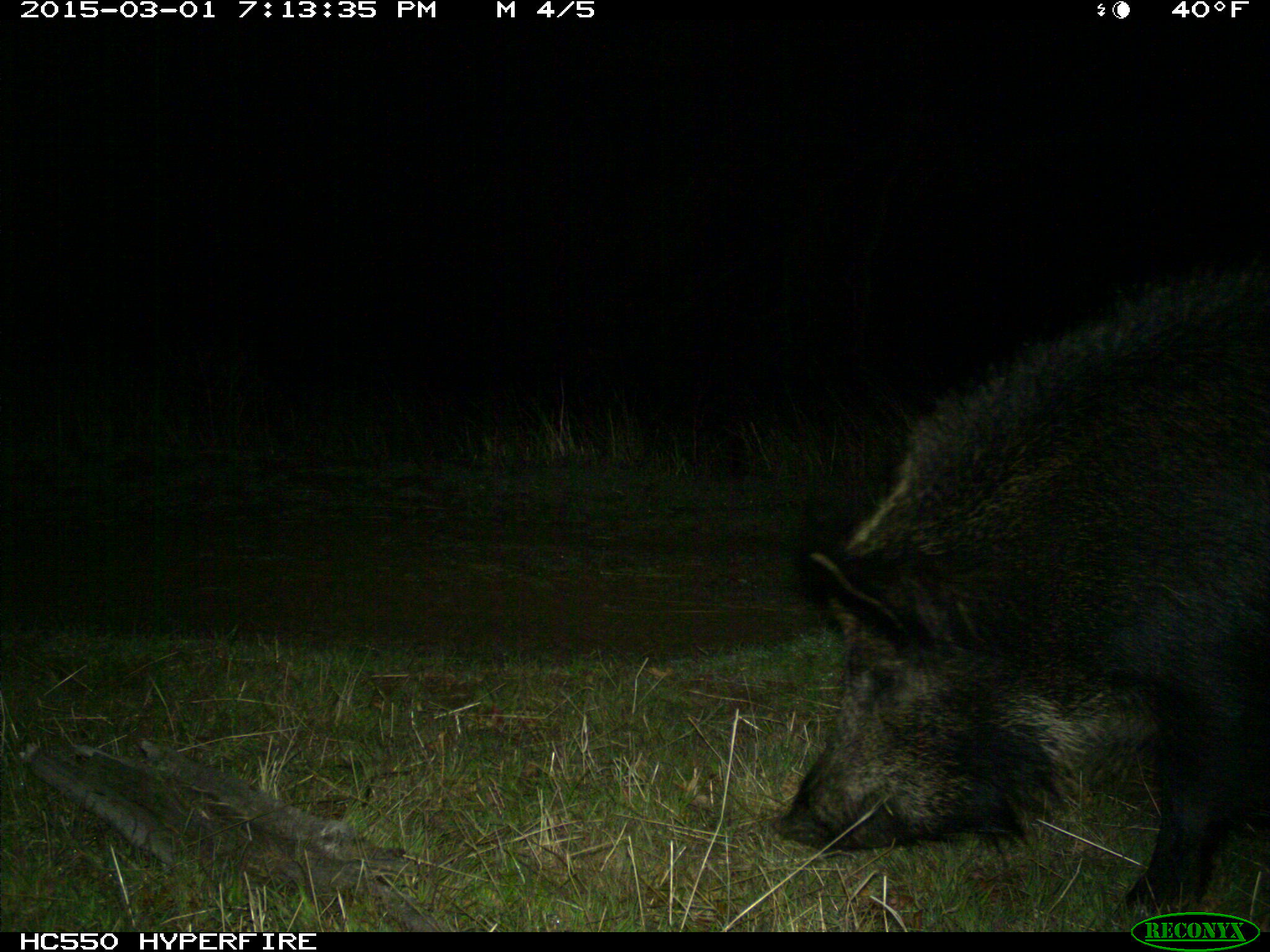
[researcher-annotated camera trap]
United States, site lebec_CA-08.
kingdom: Animalia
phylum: Chordata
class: Mammalia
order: Artiodactyla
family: Suidae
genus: Sus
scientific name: Sus scrofa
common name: wild boar